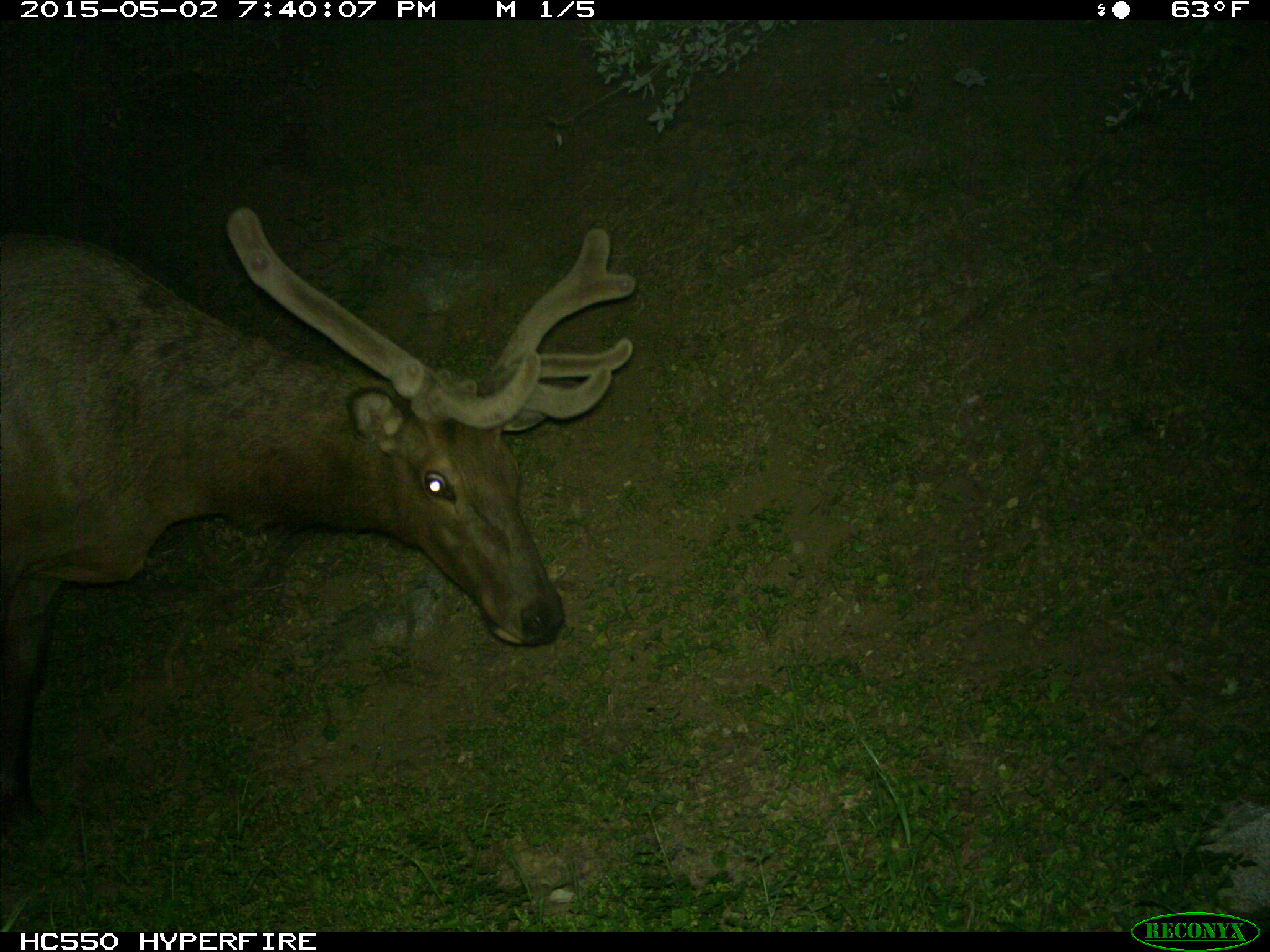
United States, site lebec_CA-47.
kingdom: Animalia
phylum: Chordata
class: Mammalia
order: Artiodactyla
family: Cervidae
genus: Cervus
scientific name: Cervus canadensis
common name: elk